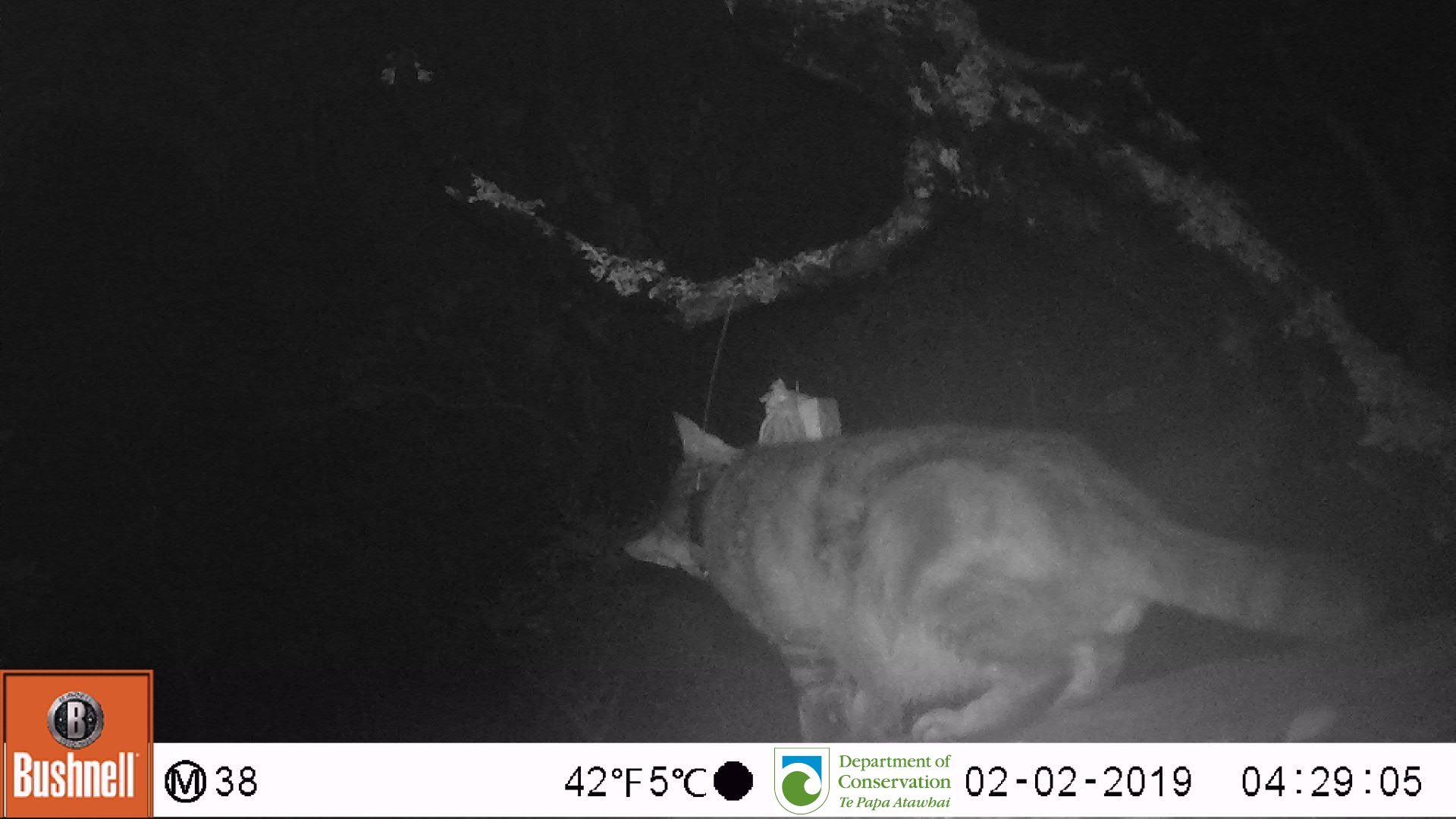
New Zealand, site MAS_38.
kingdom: Animalia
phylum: Chordata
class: Mammalia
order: Carnivora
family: Felidae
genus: Felis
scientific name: Felis catus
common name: domestic cat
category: cat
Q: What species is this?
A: Cat (domestic cat) (Felis catus).